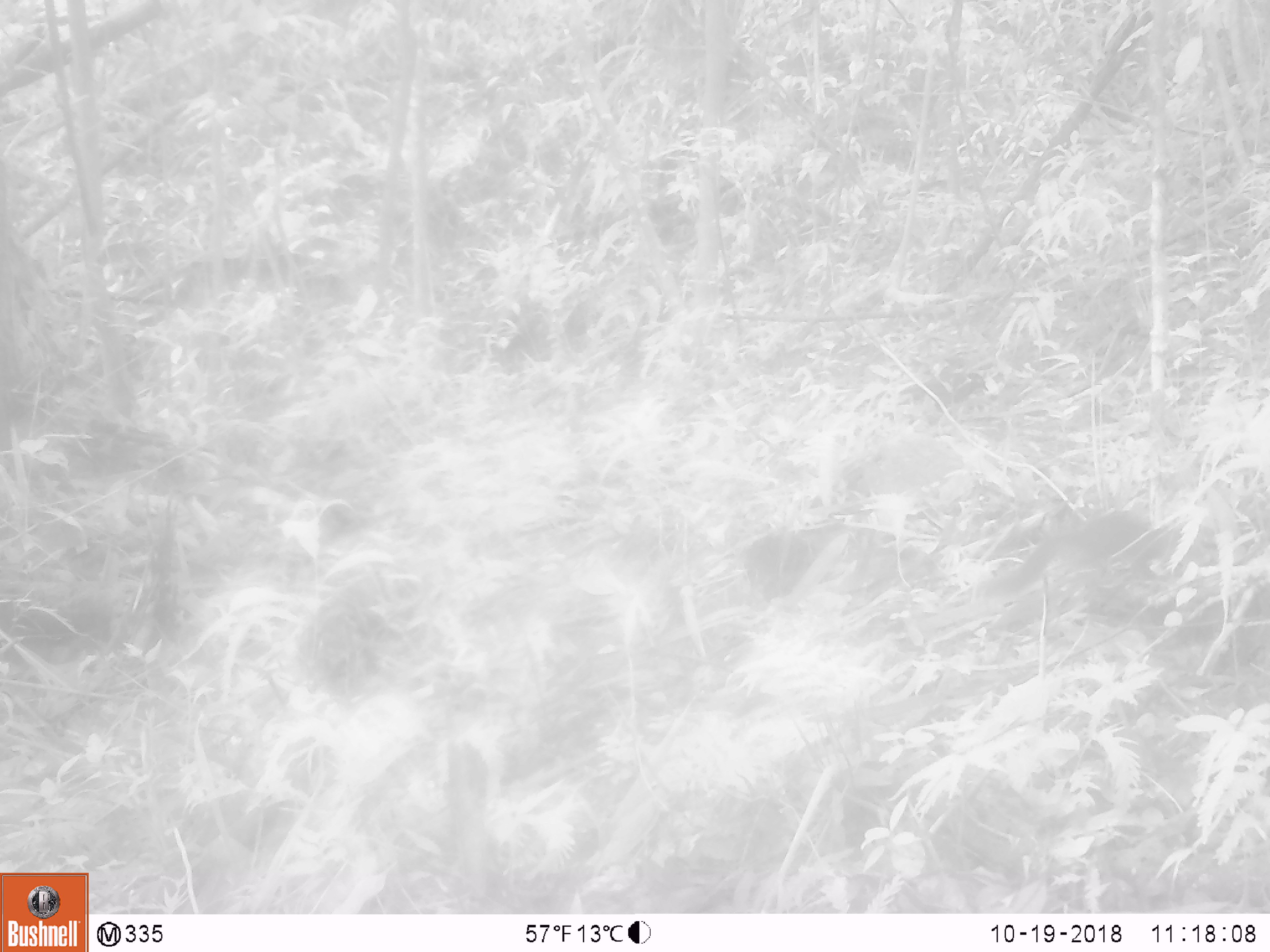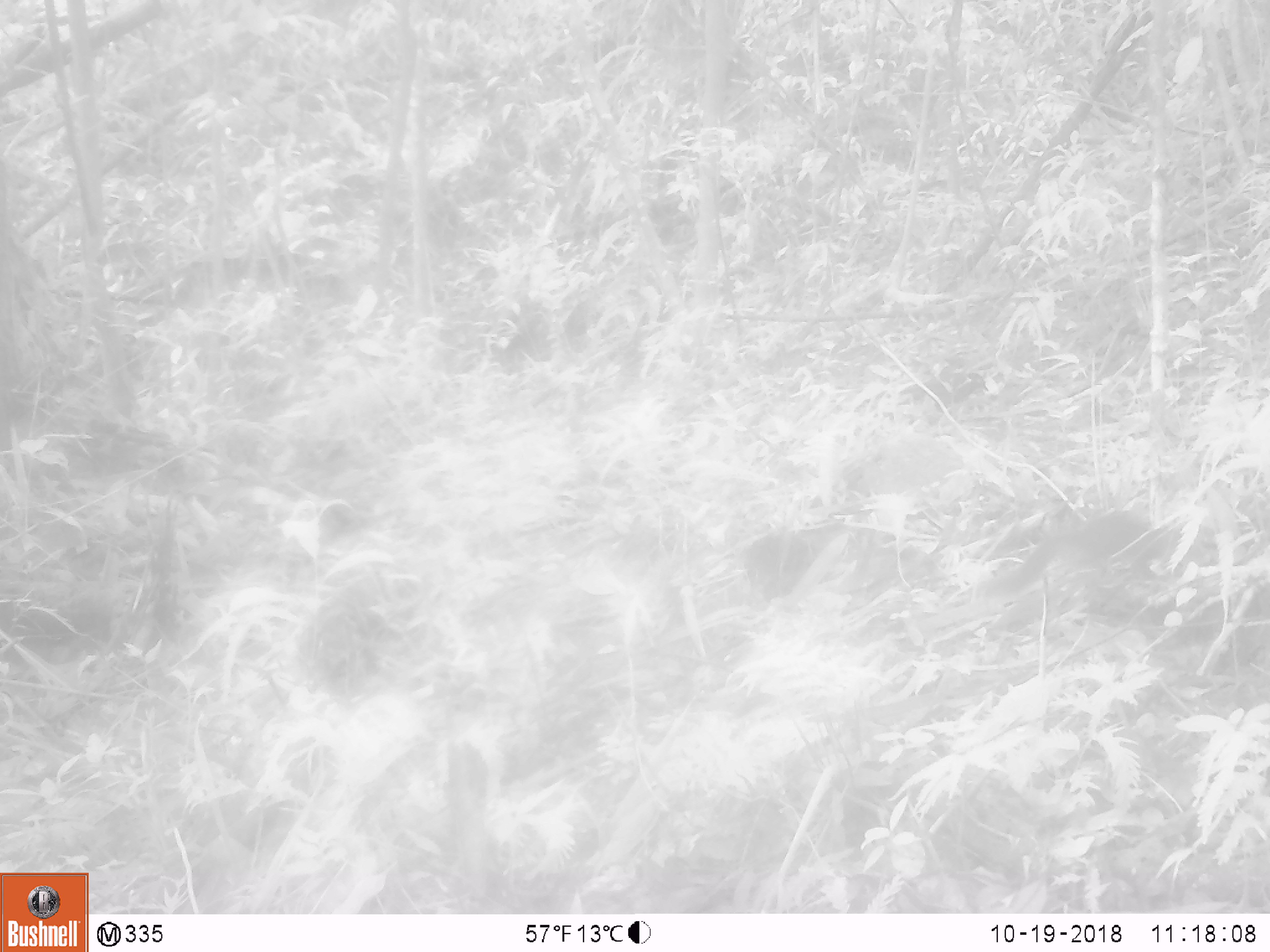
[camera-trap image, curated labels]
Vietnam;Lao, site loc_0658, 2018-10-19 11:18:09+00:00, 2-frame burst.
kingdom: Animalia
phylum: Chordata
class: Mammalia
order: Rodentia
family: Sciuridae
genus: Dremomys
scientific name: Dremomys rufigenis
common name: red-cheeked squirrel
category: red cheeked squirrel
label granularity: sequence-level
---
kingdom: Animalia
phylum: Chordata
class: Aves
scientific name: Aves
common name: bird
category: unidentified bird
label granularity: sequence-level